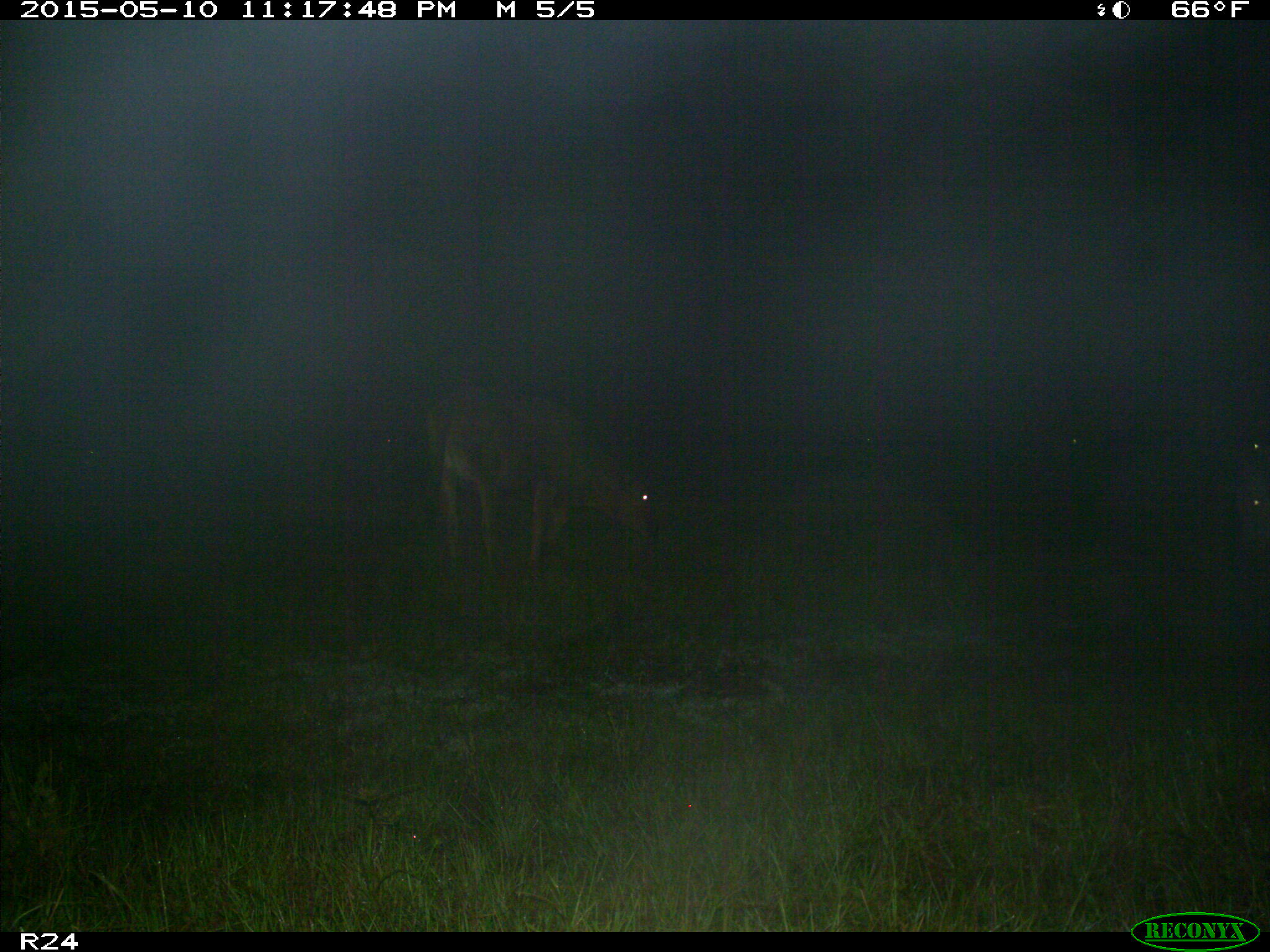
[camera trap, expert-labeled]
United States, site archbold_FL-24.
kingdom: Animalia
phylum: Chordata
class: Mammalia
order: Artiodactyla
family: Bovidae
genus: Bos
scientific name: Bos taurus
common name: domestic cow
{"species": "Bos taurus (domestic cow)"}